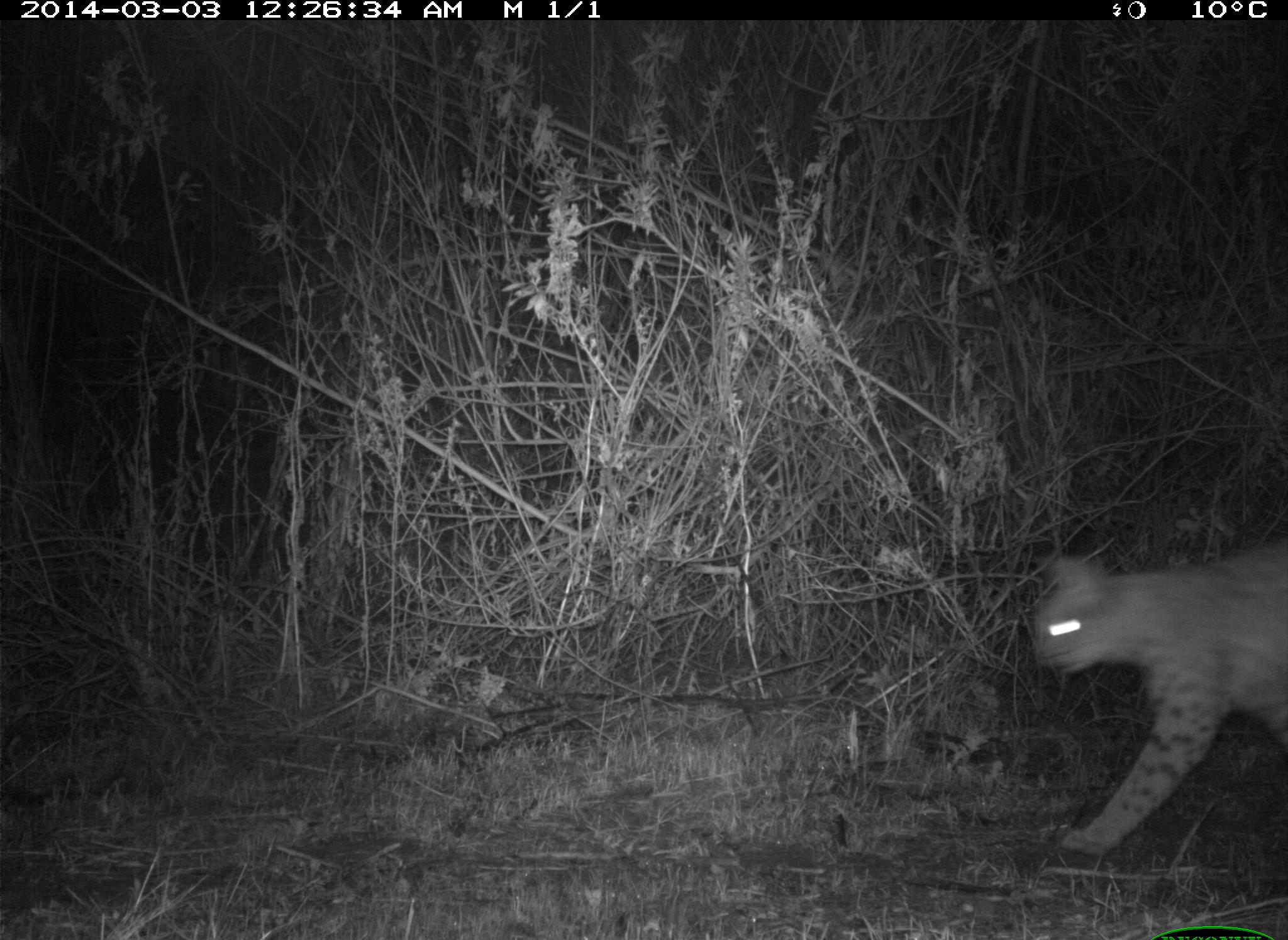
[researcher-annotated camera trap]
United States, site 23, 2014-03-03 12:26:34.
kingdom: Animalia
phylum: Chordata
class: Mammalia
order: Carnivora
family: Felidae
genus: Lynx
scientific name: Lynx rufus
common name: bobcat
Bobcat (Lynx rufus).